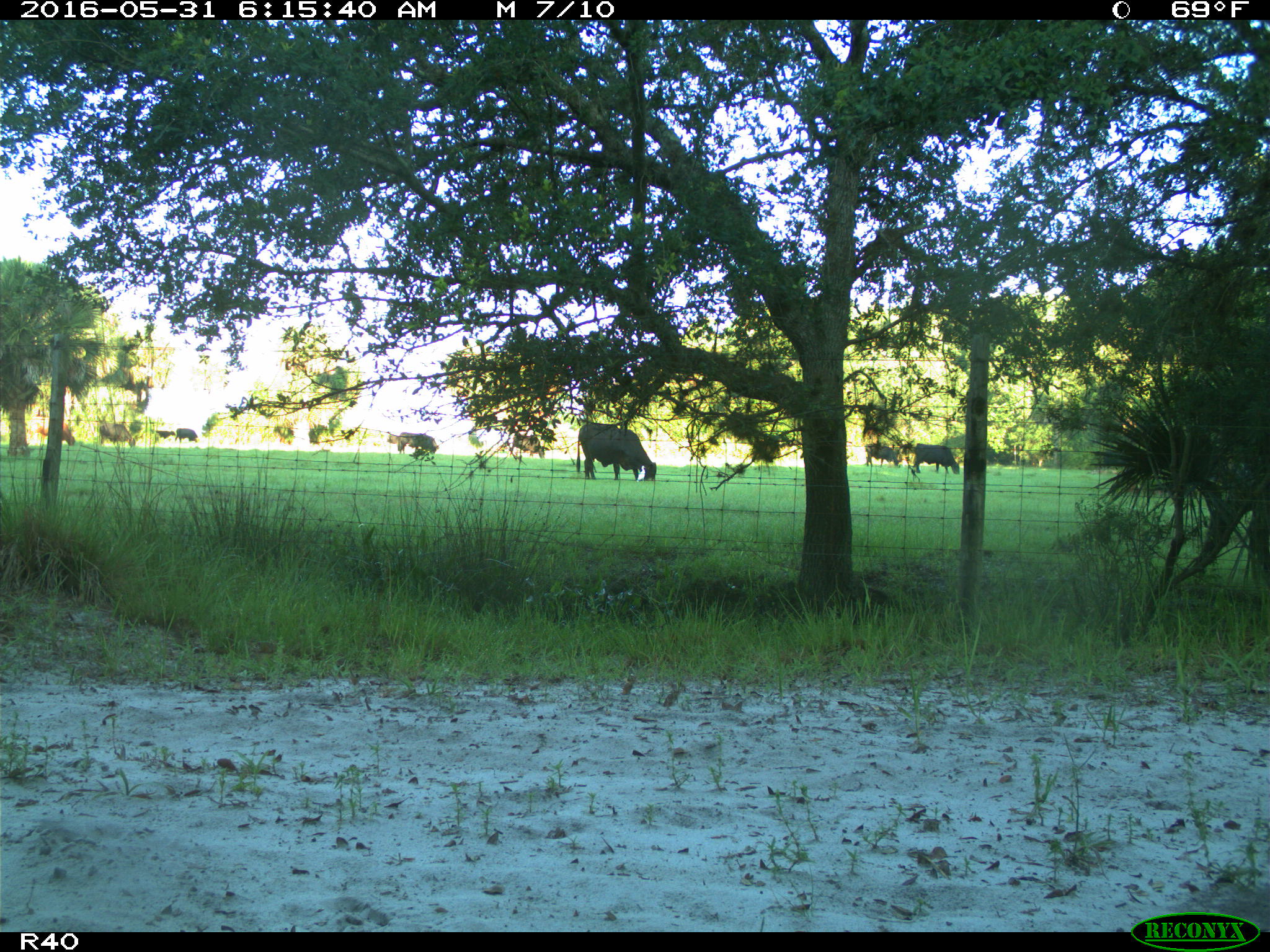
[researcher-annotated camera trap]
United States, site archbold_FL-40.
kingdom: Animalia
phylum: Chordata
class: Mammalia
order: Artiodactyla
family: Bovidae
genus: Bos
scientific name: Bos taurus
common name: domestic cow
Bos taurus (domestic cow).